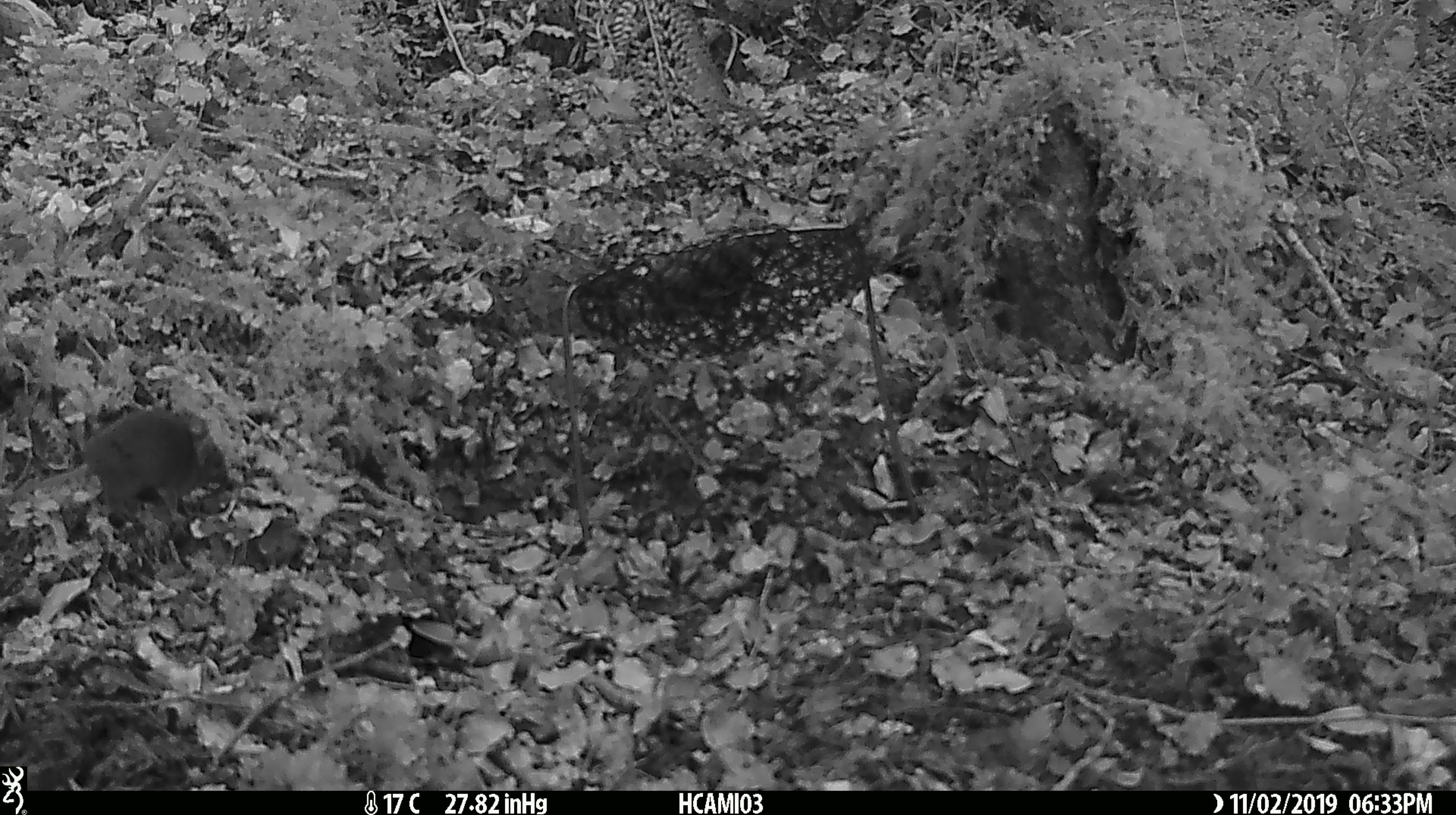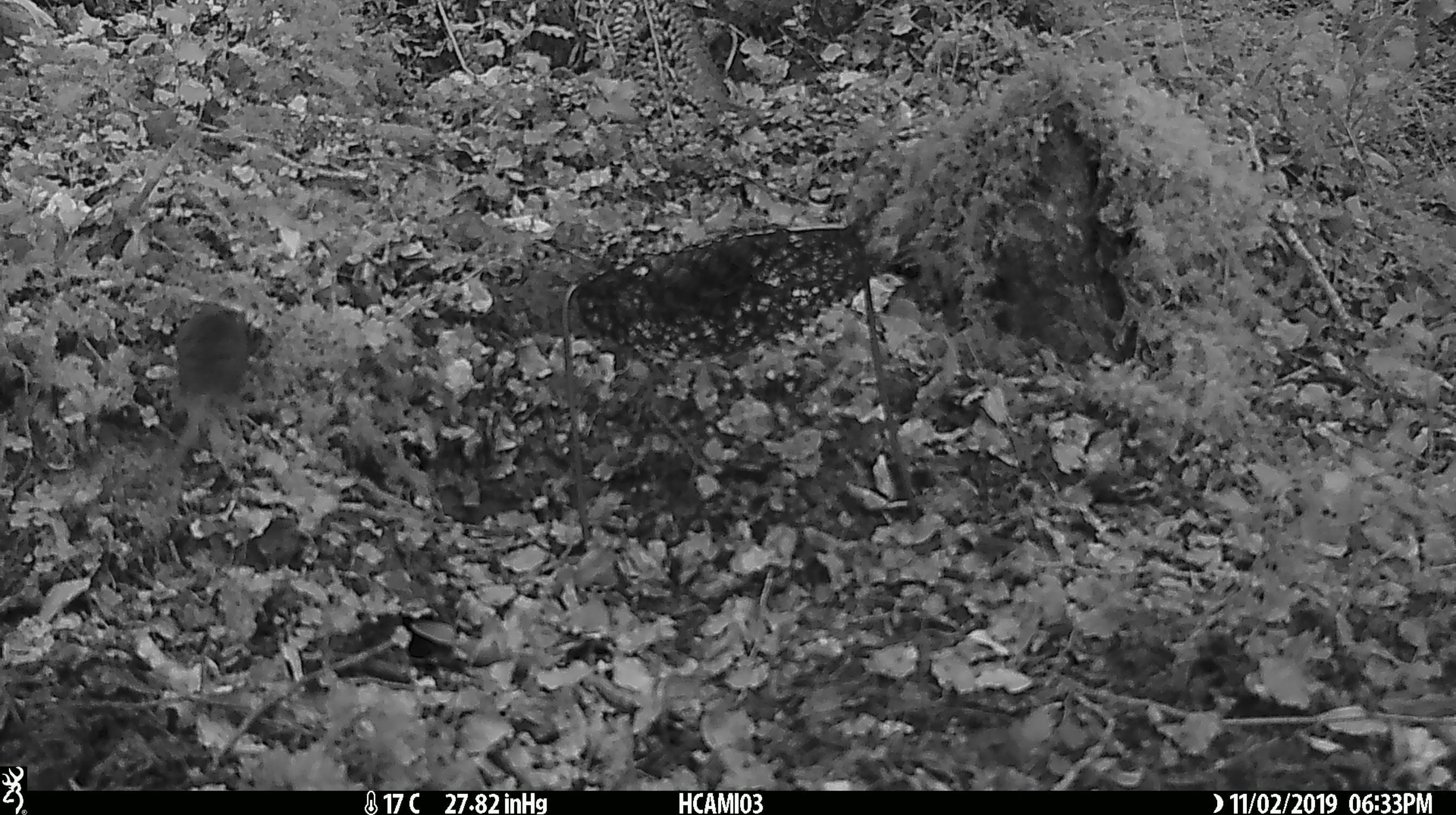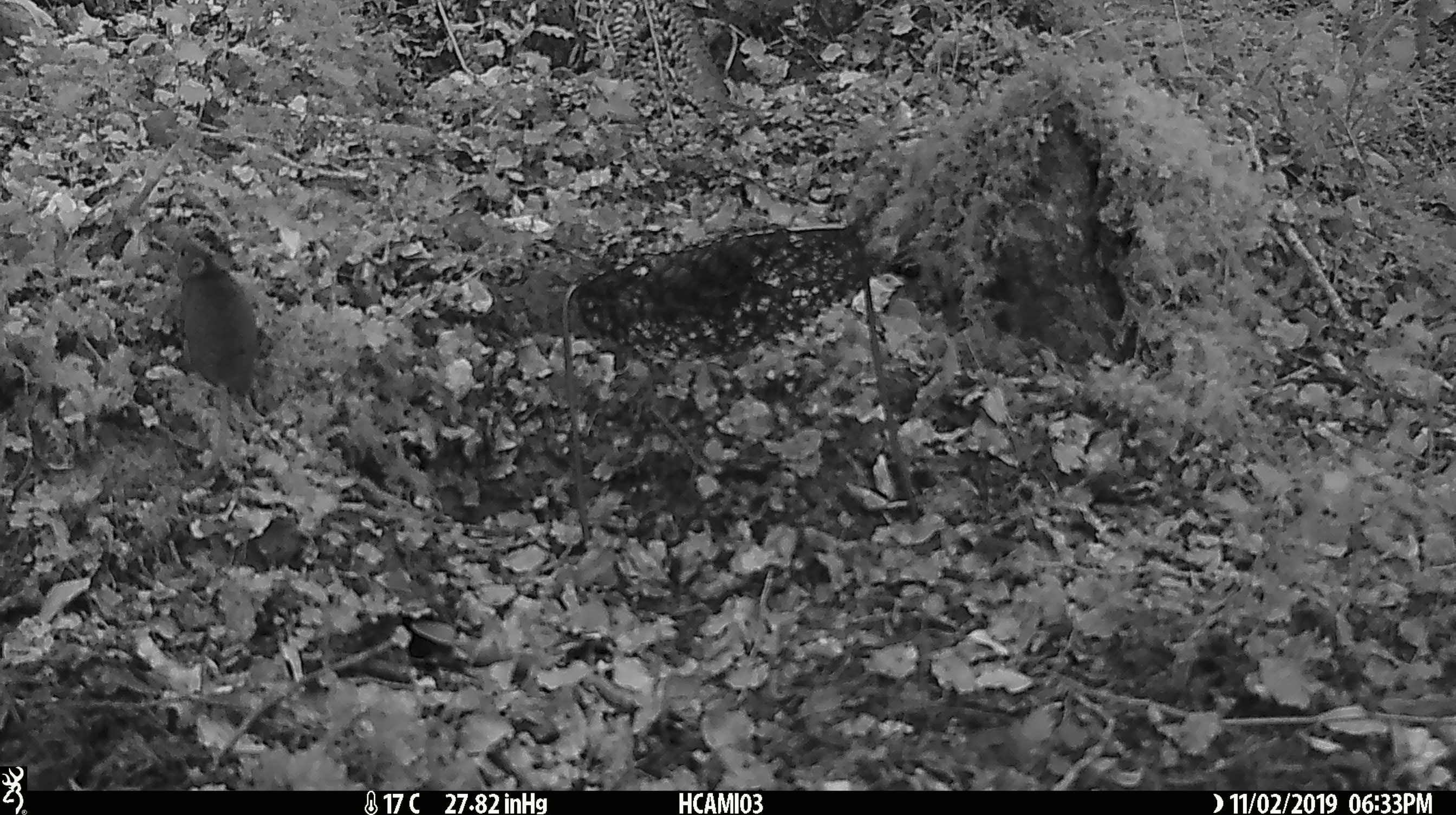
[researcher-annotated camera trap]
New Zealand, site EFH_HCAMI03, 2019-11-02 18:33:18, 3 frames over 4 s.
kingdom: Animalia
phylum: Chordata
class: Mammalia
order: Rodentia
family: Muridae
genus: Mus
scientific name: Mus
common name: mouse